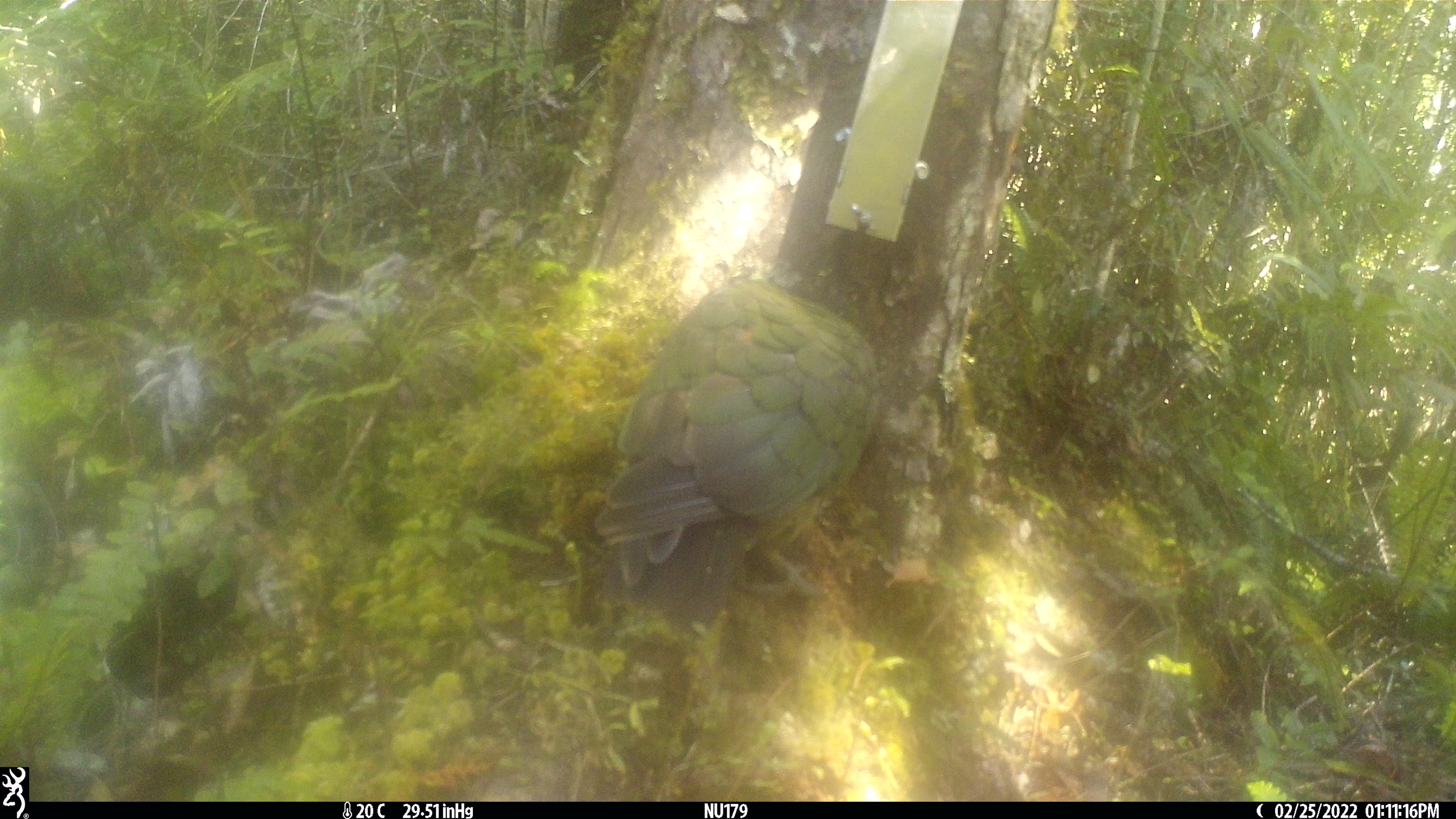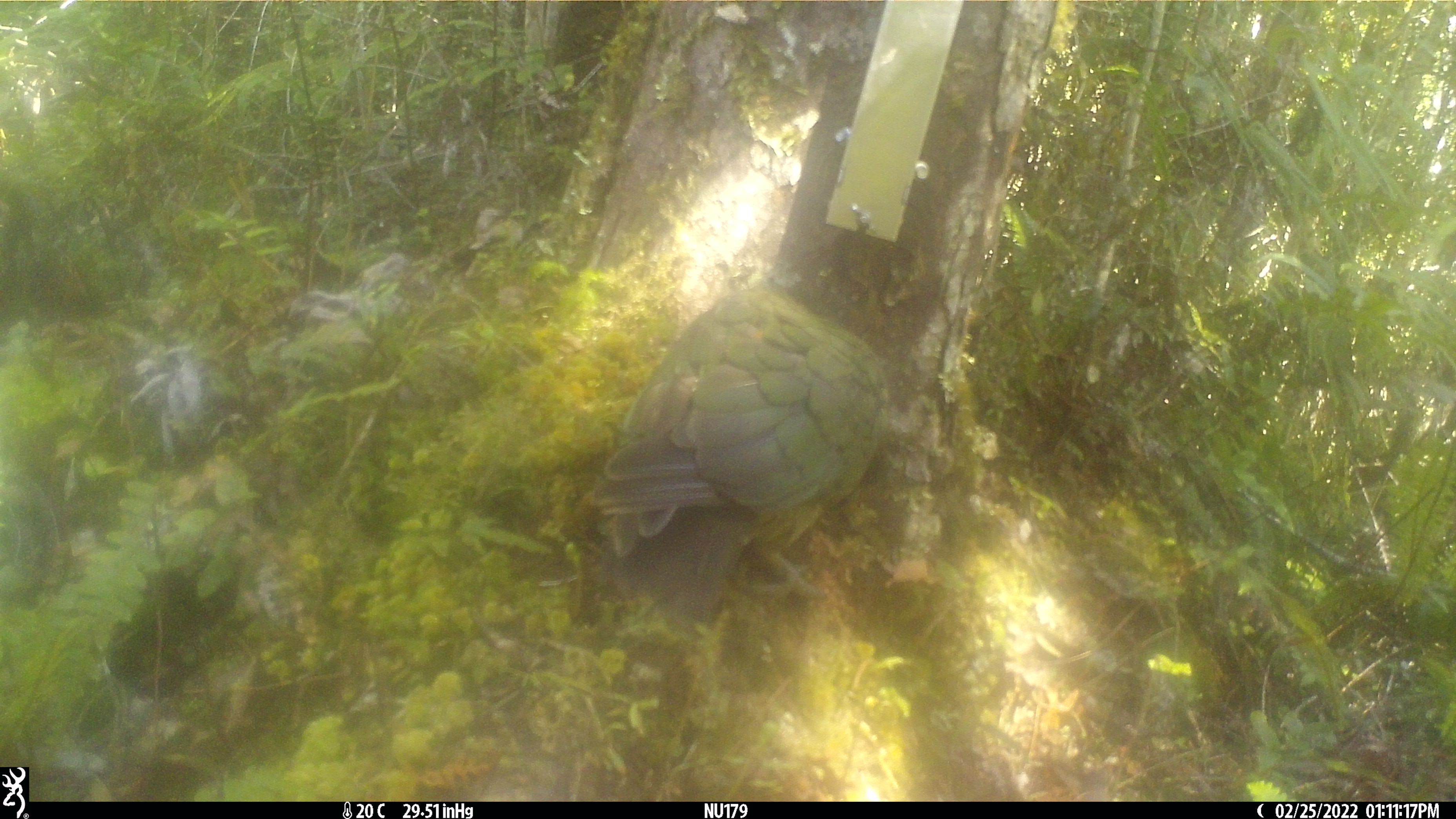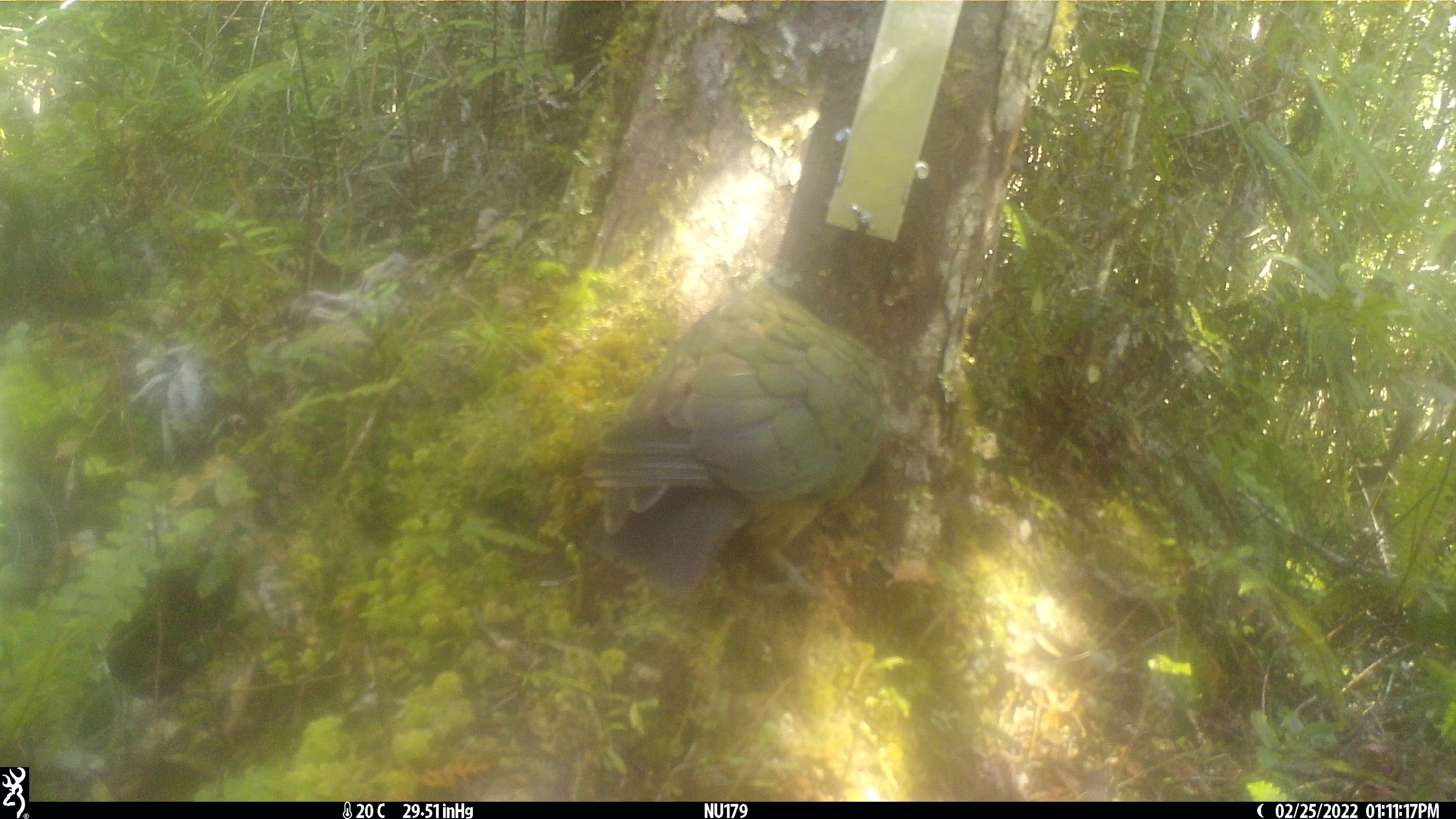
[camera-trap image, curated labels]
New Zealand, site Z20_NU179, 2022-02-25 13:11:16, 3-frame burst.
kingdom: Animalia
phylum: Chordata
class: Aves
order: Psittaciformes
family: Strigopidae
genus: Nestor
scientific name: Nestor notabilis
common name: kea